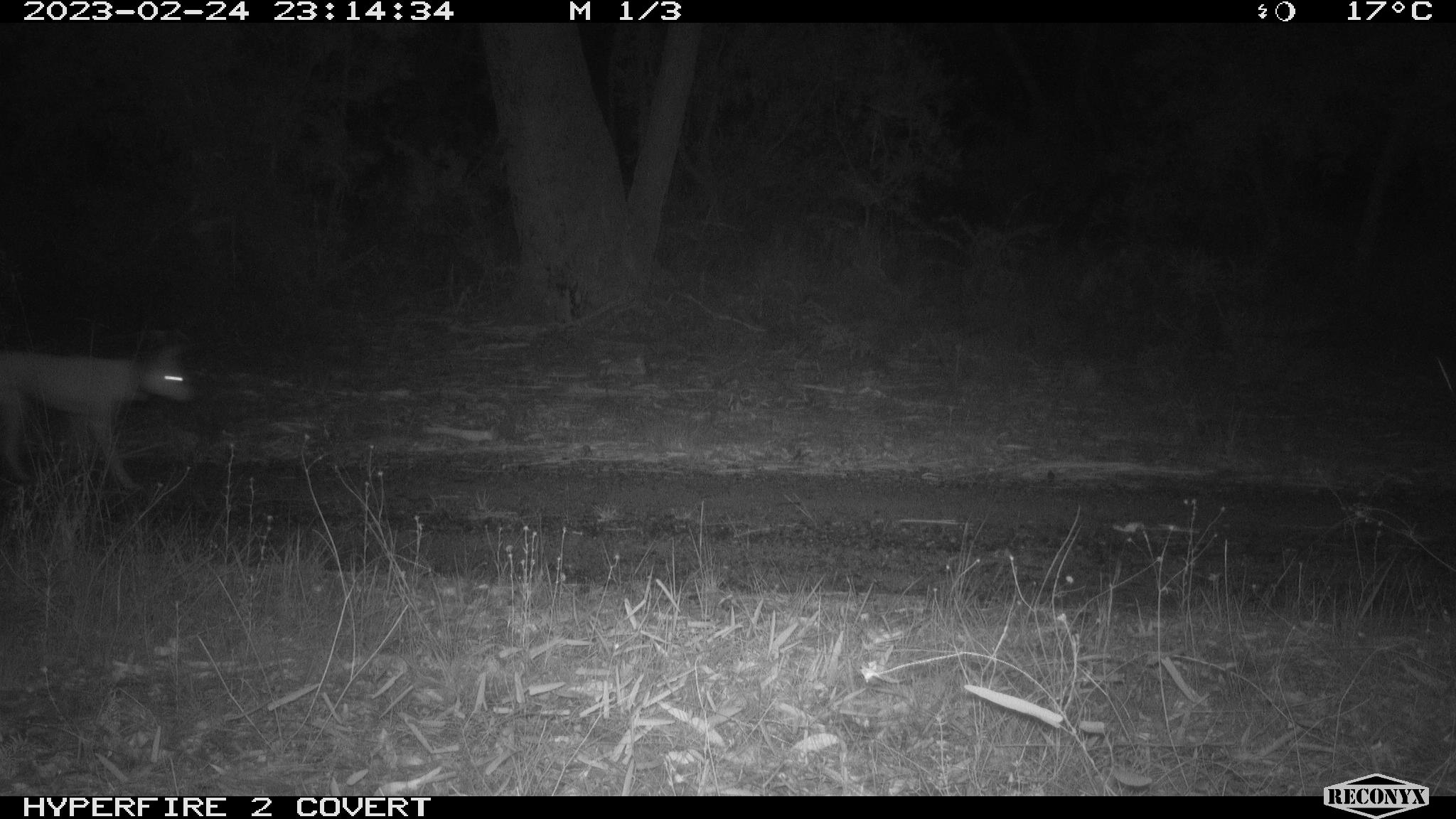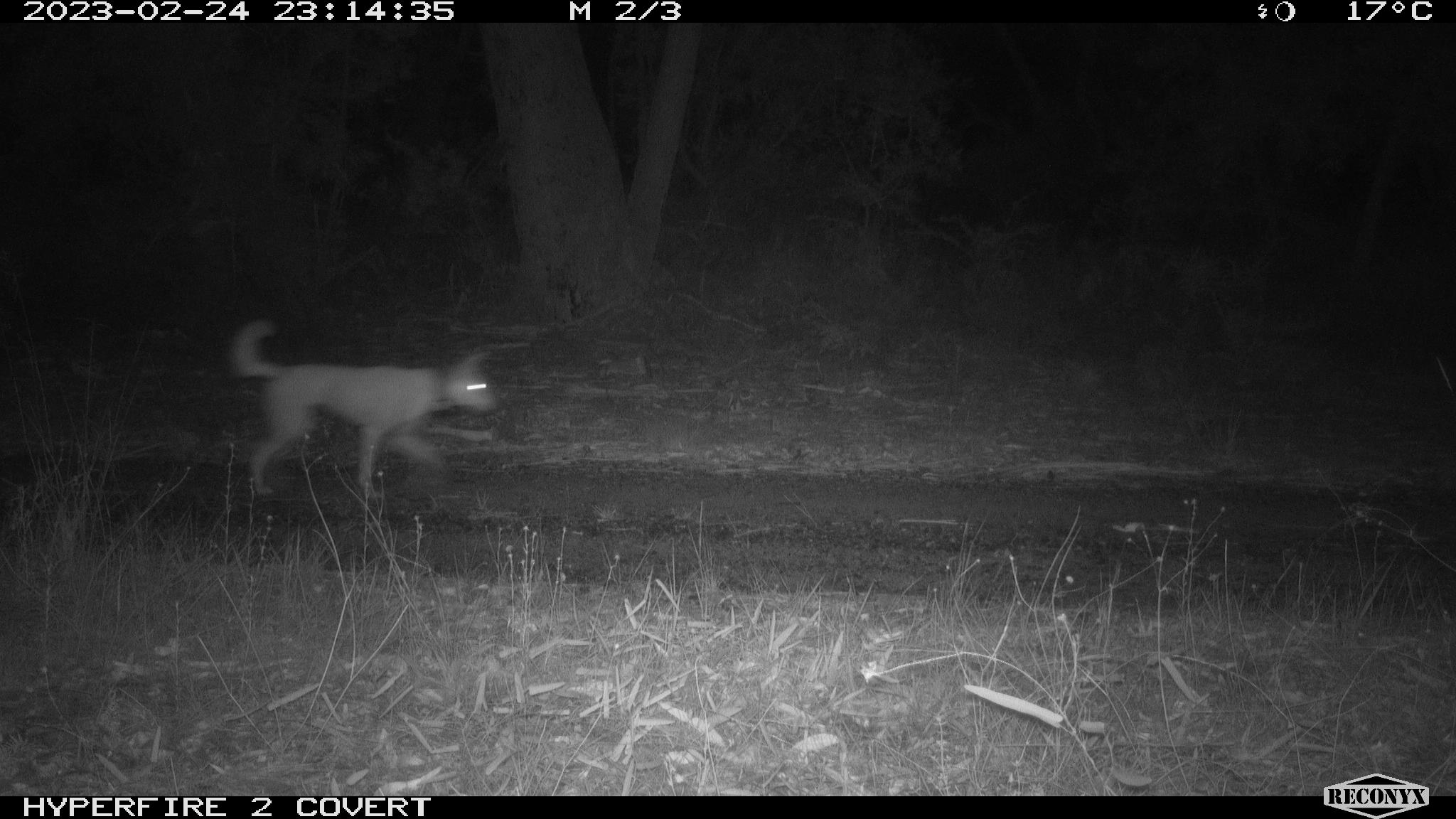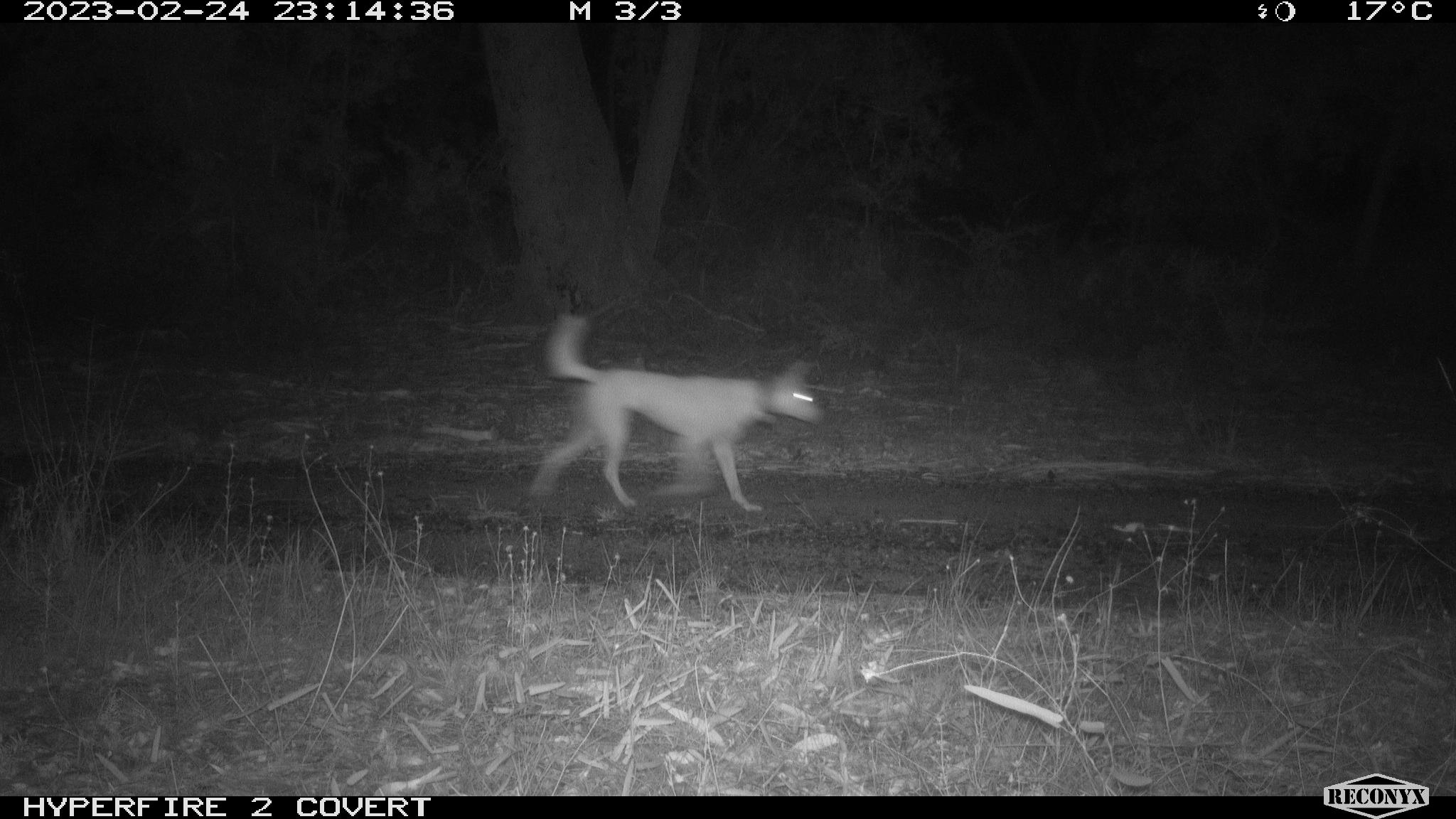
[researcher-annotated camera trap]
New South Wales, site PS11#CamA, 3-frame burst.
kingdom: Animalia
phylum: Chordata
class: Mammalia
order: Carnivora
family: Canidae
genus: Canis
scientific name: Canis familiaris dingo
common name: dingo